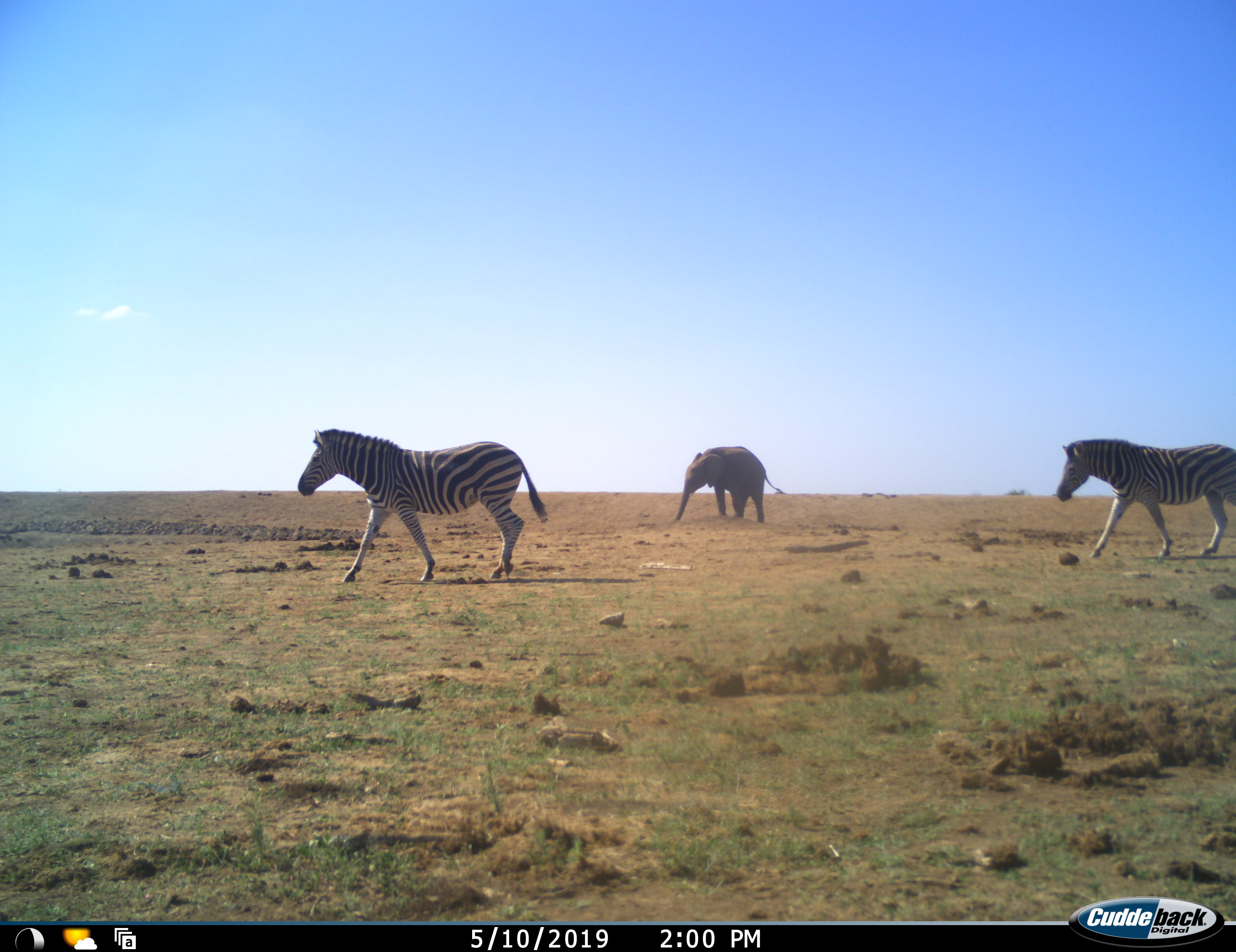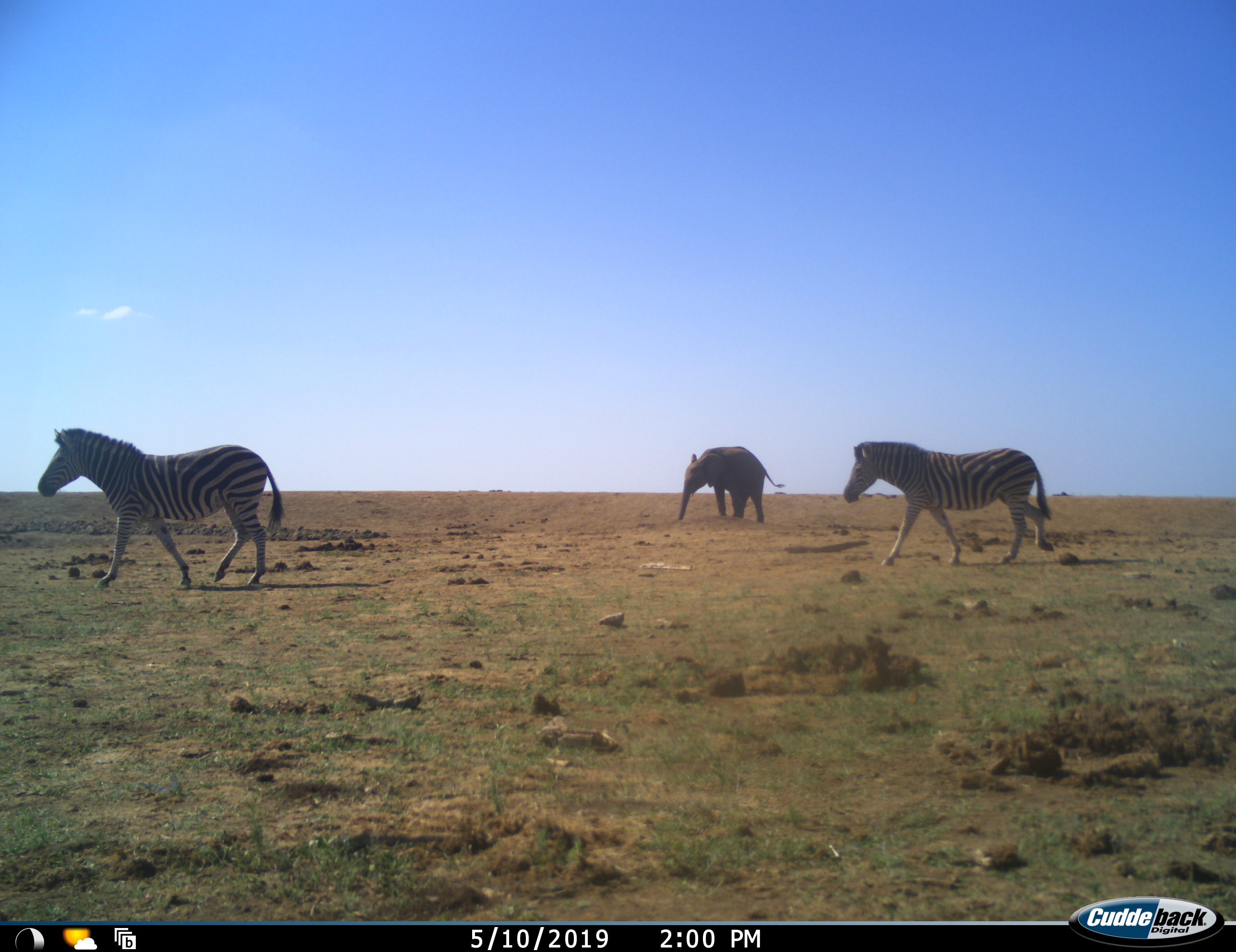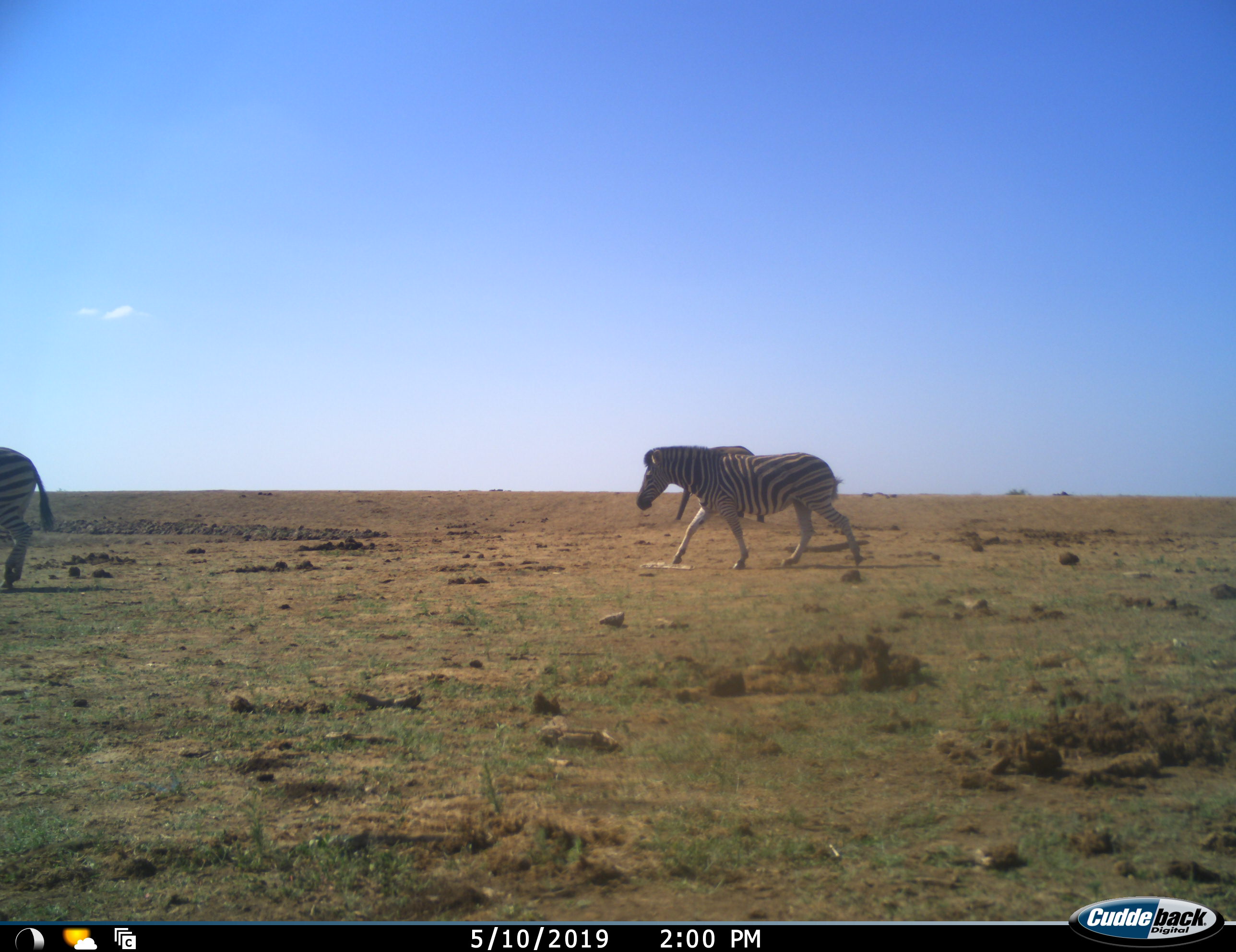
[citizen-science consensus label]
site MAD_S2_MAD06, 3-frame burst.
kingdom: Animalia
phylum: Chordata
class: Mammalia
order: Proboscidea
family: Elephantidae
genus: Loxodonta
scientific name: Loxodonta africana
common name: african bush elephant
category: elephant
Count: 1.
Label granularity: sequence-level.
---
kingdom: Animalia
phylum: Chordata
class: Mammalia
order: Perissodactyla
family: Equidae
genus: Equus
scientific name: Equus quagga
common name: plains zebra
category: zebraplains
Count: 2.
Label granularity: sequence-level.